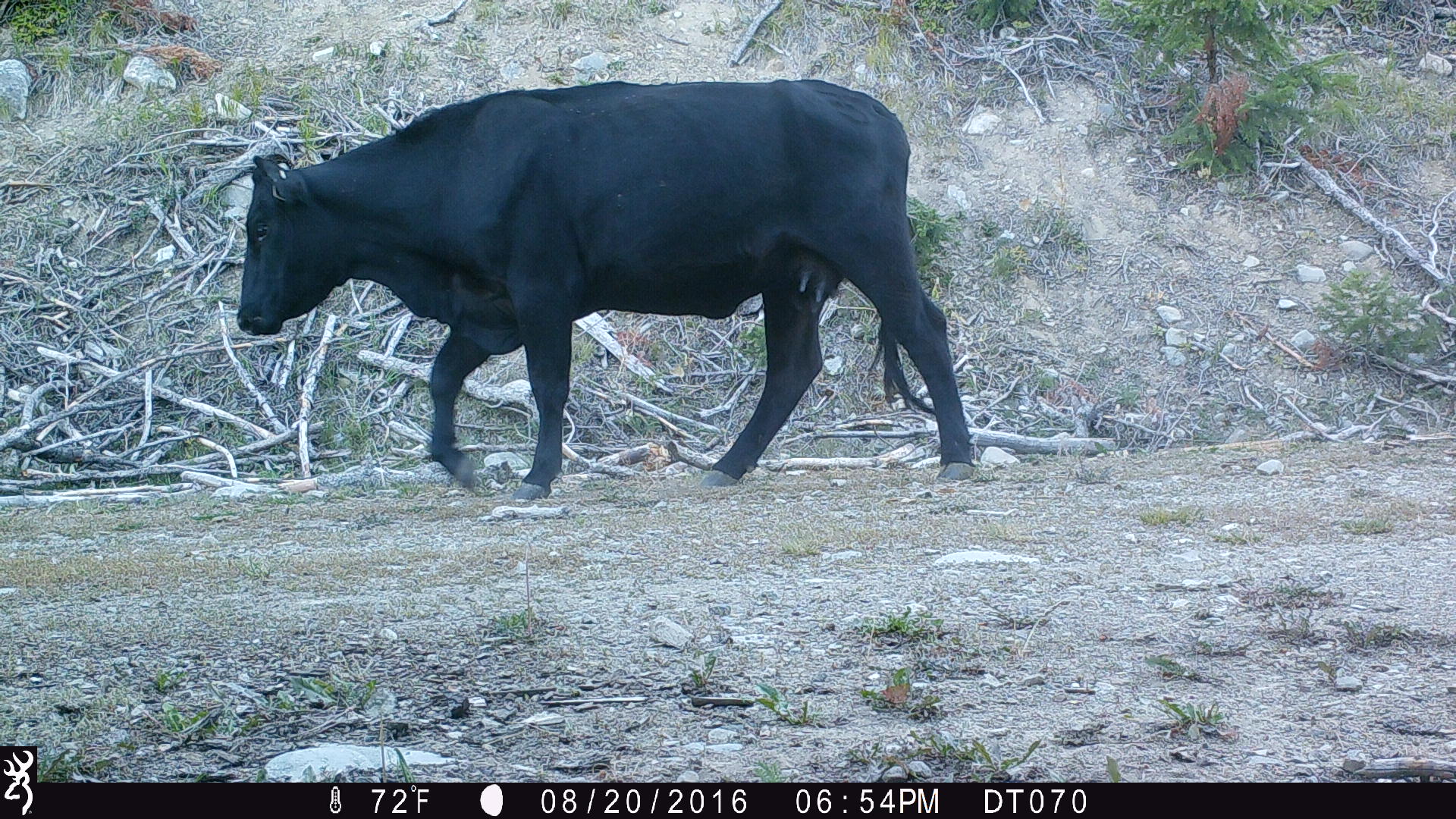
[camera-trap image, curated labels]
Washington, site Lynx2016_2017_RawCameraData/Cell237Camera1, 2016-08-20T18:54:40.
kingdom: Animalia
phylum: Chordata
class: Mammalia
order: Artiodactyla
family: Bovidae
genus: Bos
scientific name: Bos taurus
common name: domestic cattle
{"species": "domestic cattle (Bos taurus)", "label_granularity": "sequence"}